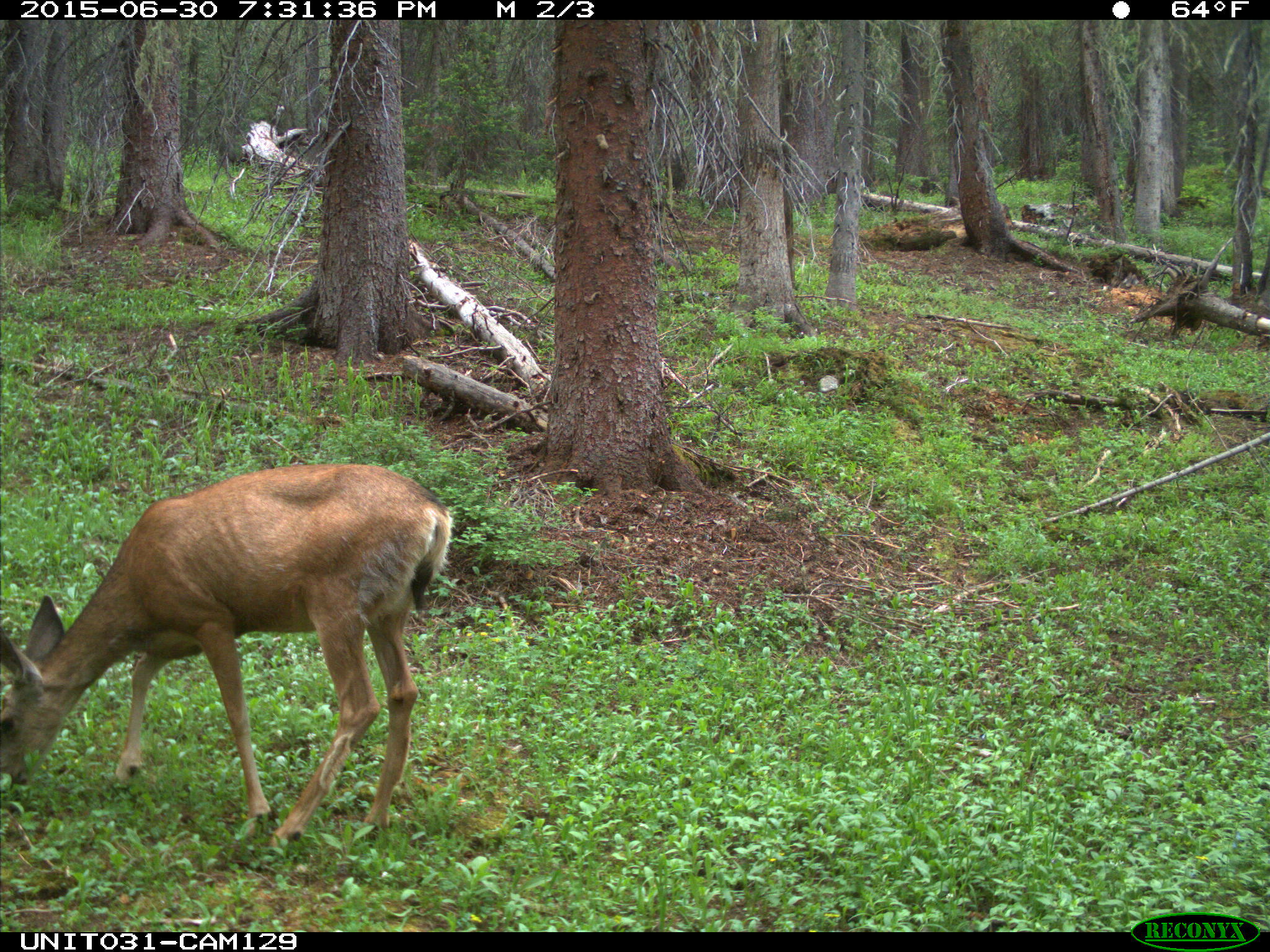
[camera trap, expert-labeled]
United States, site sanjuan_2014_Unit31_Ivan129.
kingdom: Animalia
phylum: Chordata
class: Mammalia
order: Artiodactyla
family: Cervidae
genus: Odocoileus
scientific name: Odocoileus hemionus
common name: mule deer